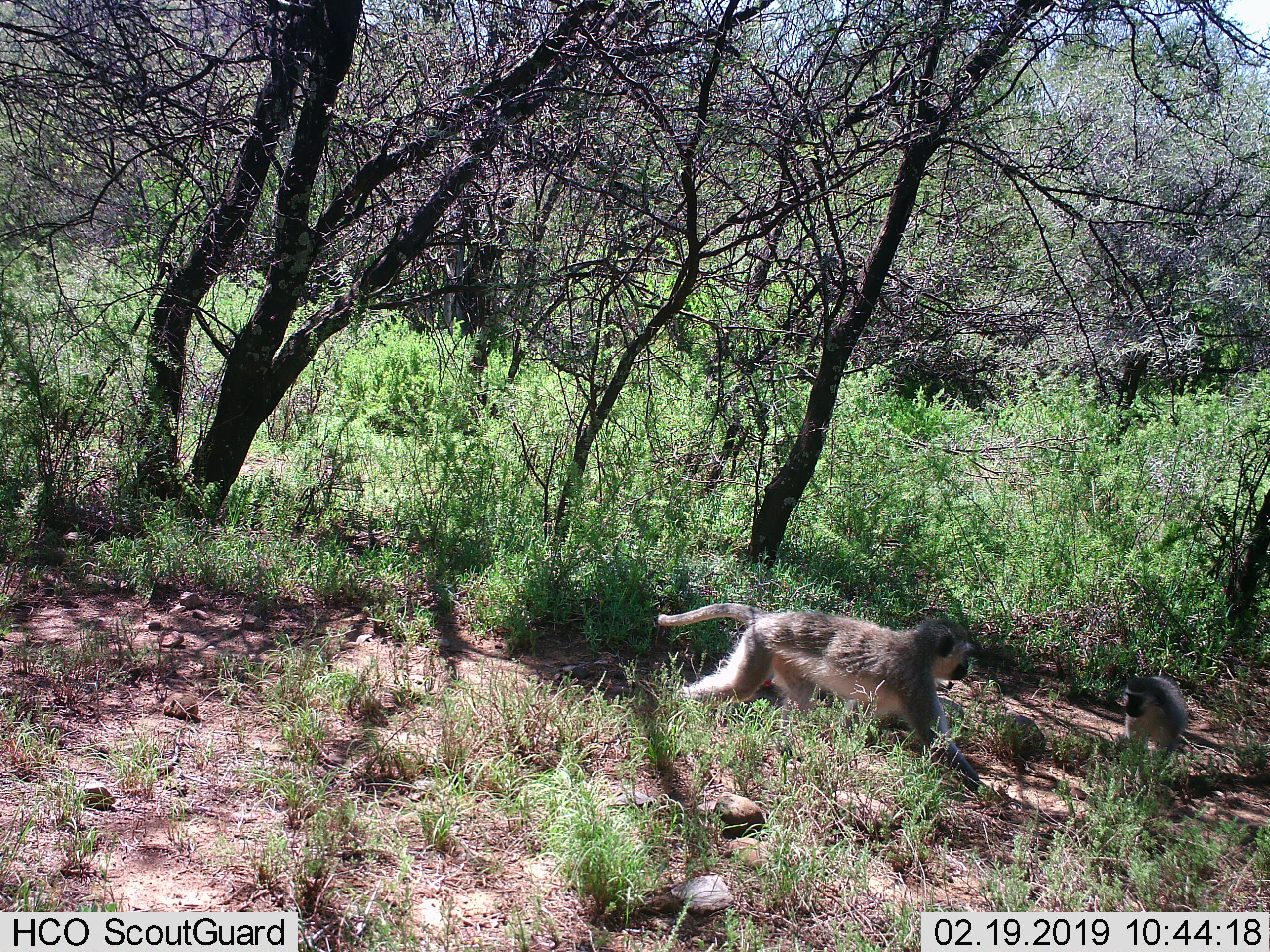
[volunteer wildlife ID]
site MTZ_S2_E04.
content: unidentified animal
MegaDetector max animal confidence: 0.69